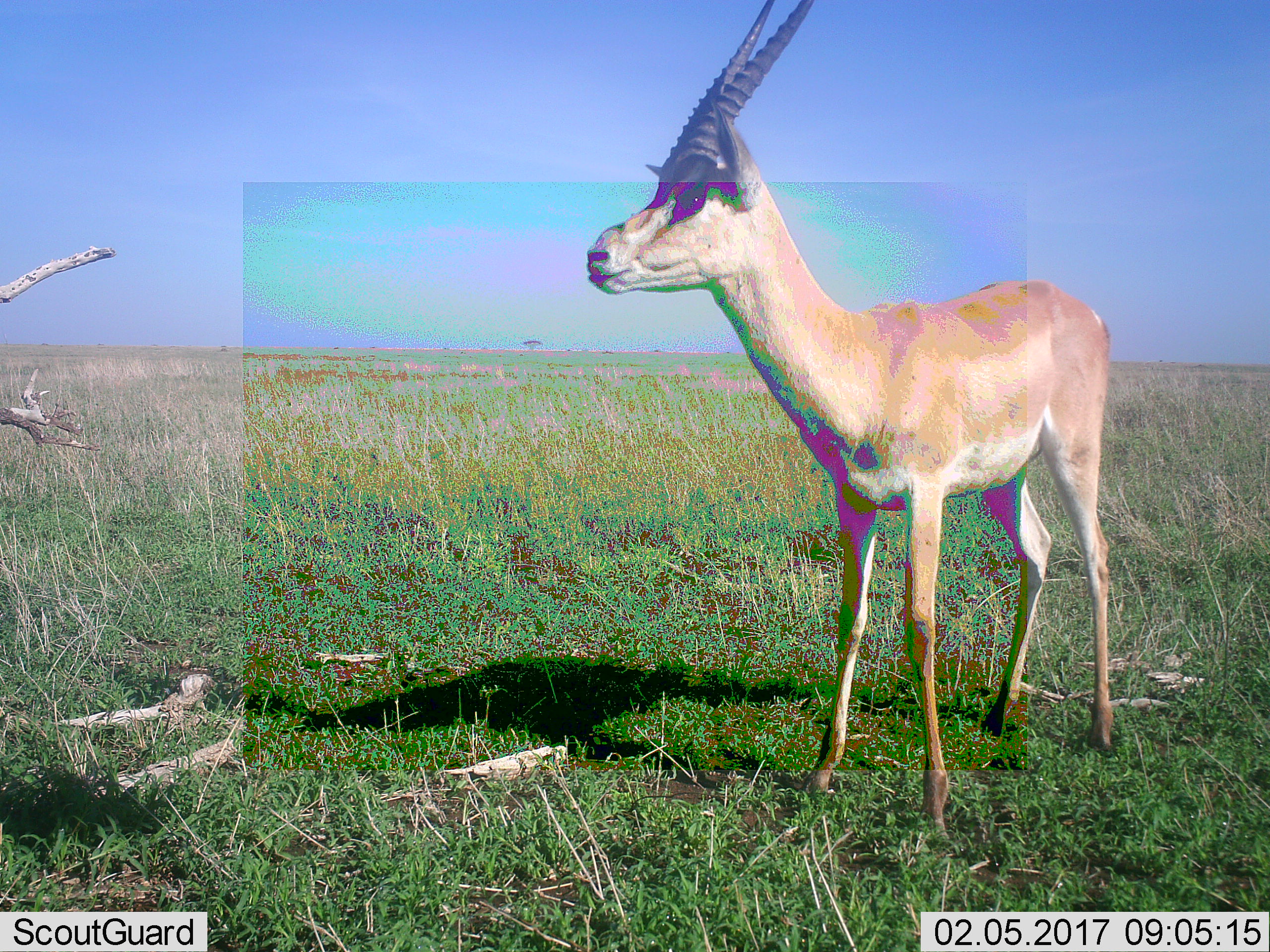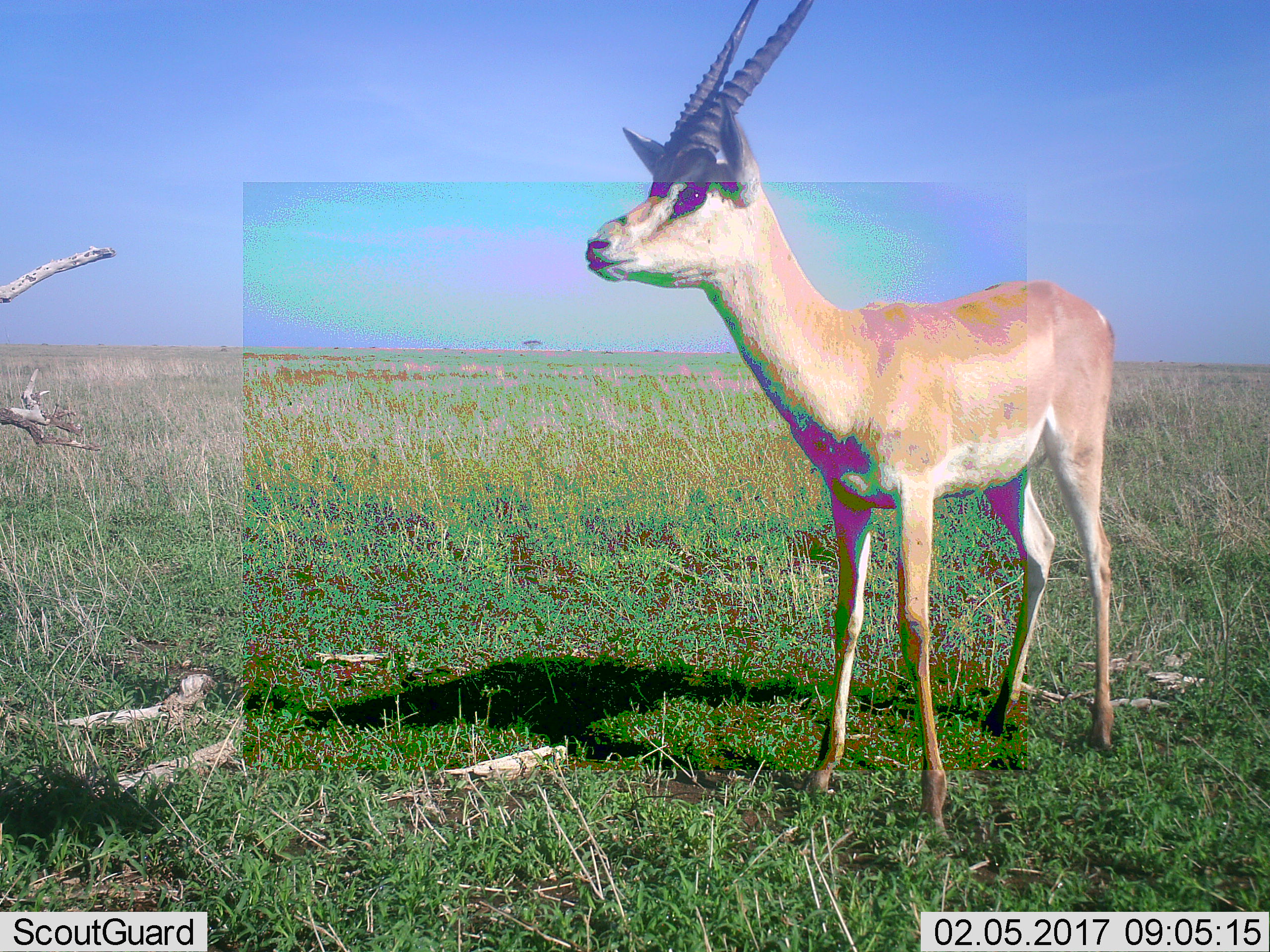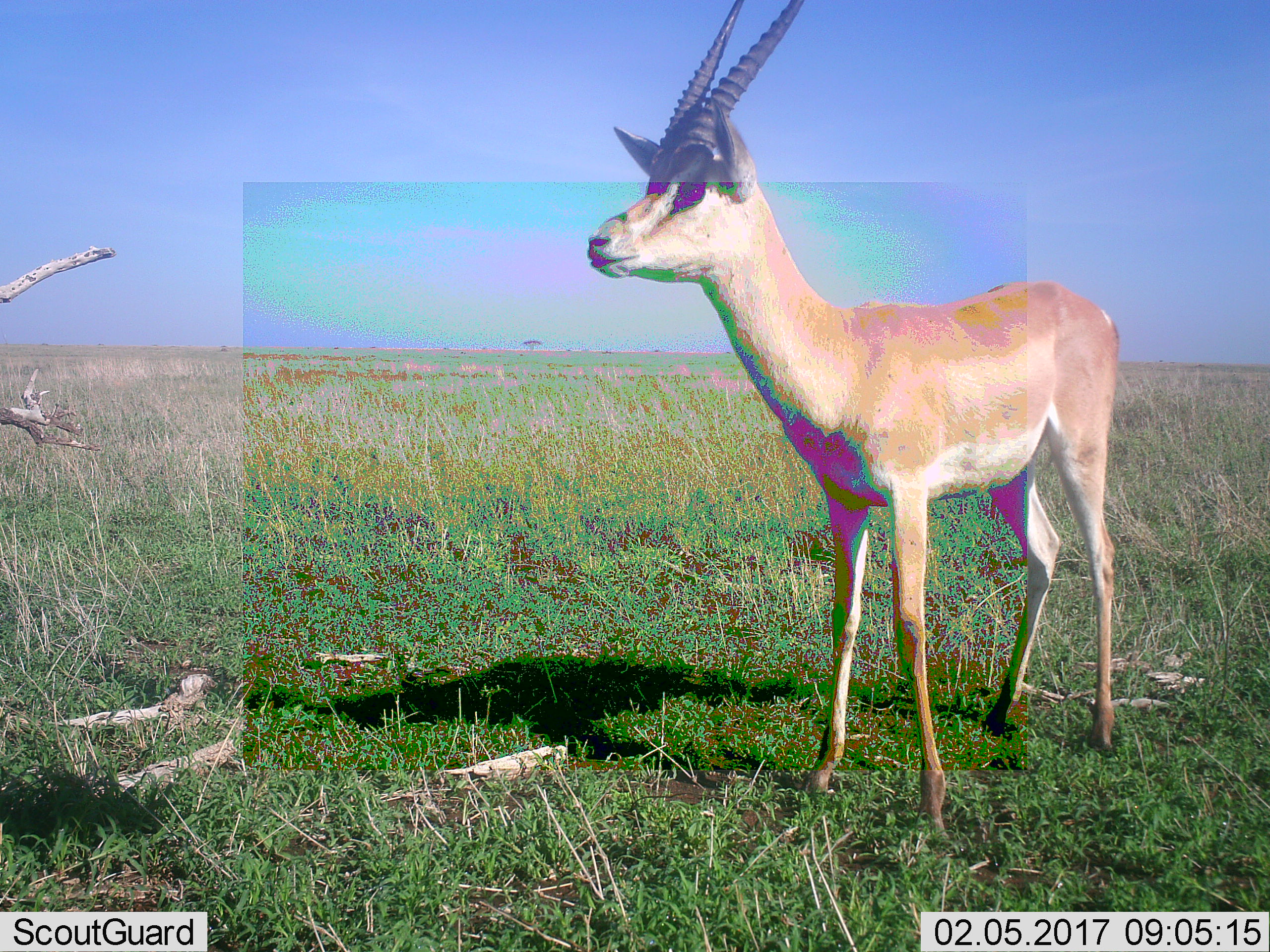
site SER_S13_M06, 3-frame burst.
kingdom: Animalia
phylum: Chordata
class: Mammalia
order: Artiodactyla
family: Bovidae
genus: Nanger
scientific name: Nanger granti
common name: grant's gazelle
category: gazellegrants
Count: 1.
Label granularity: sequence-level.